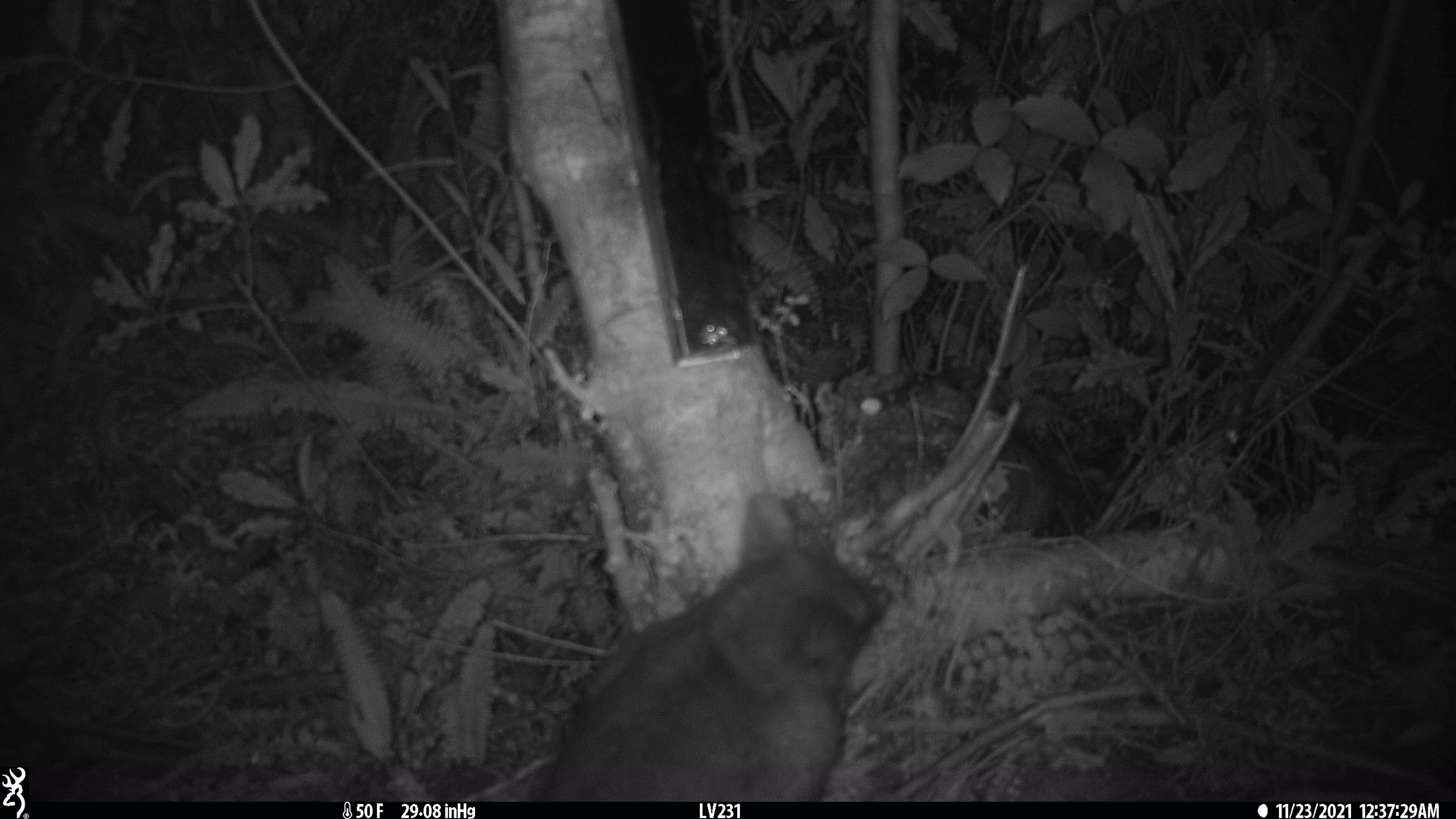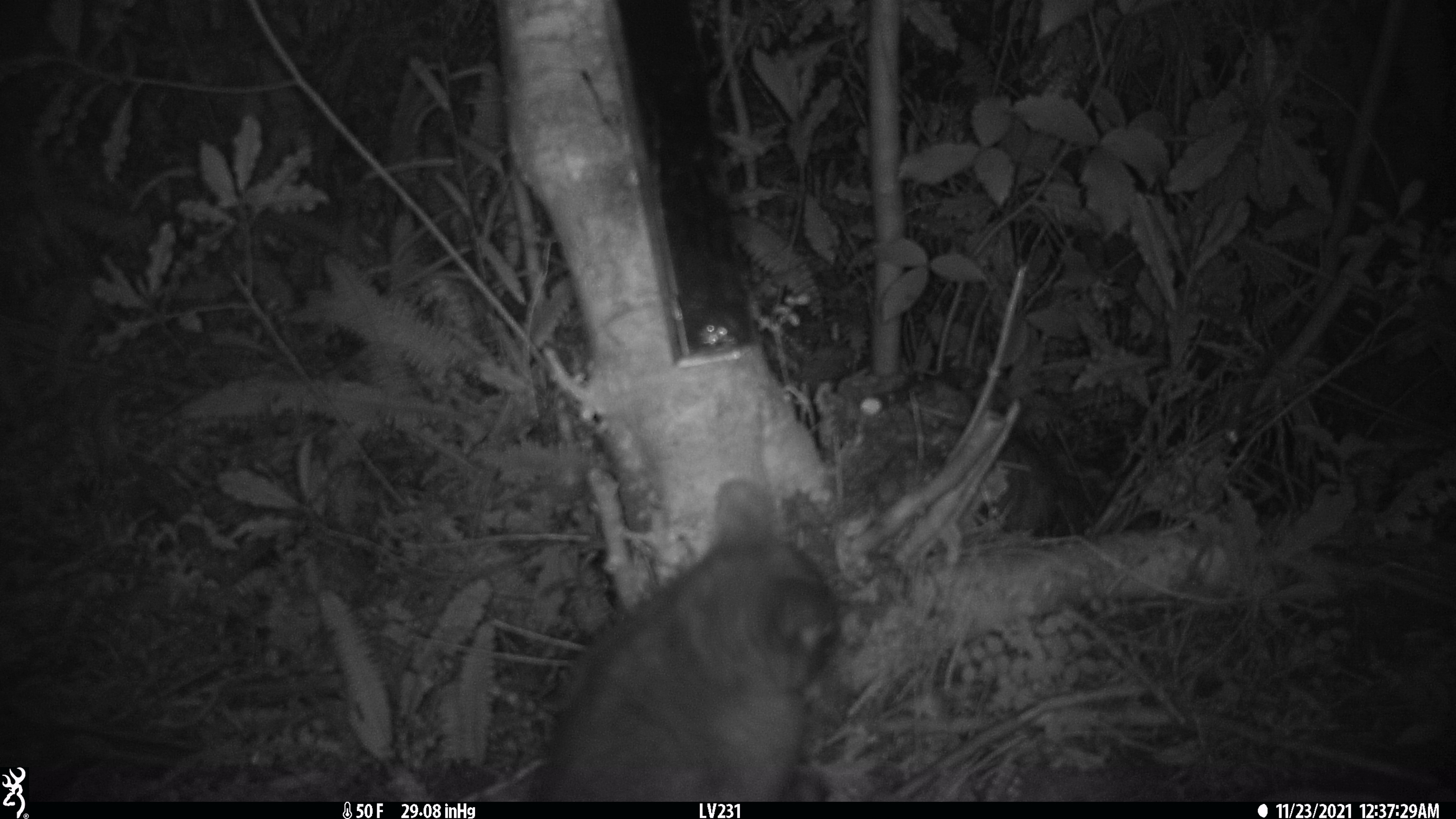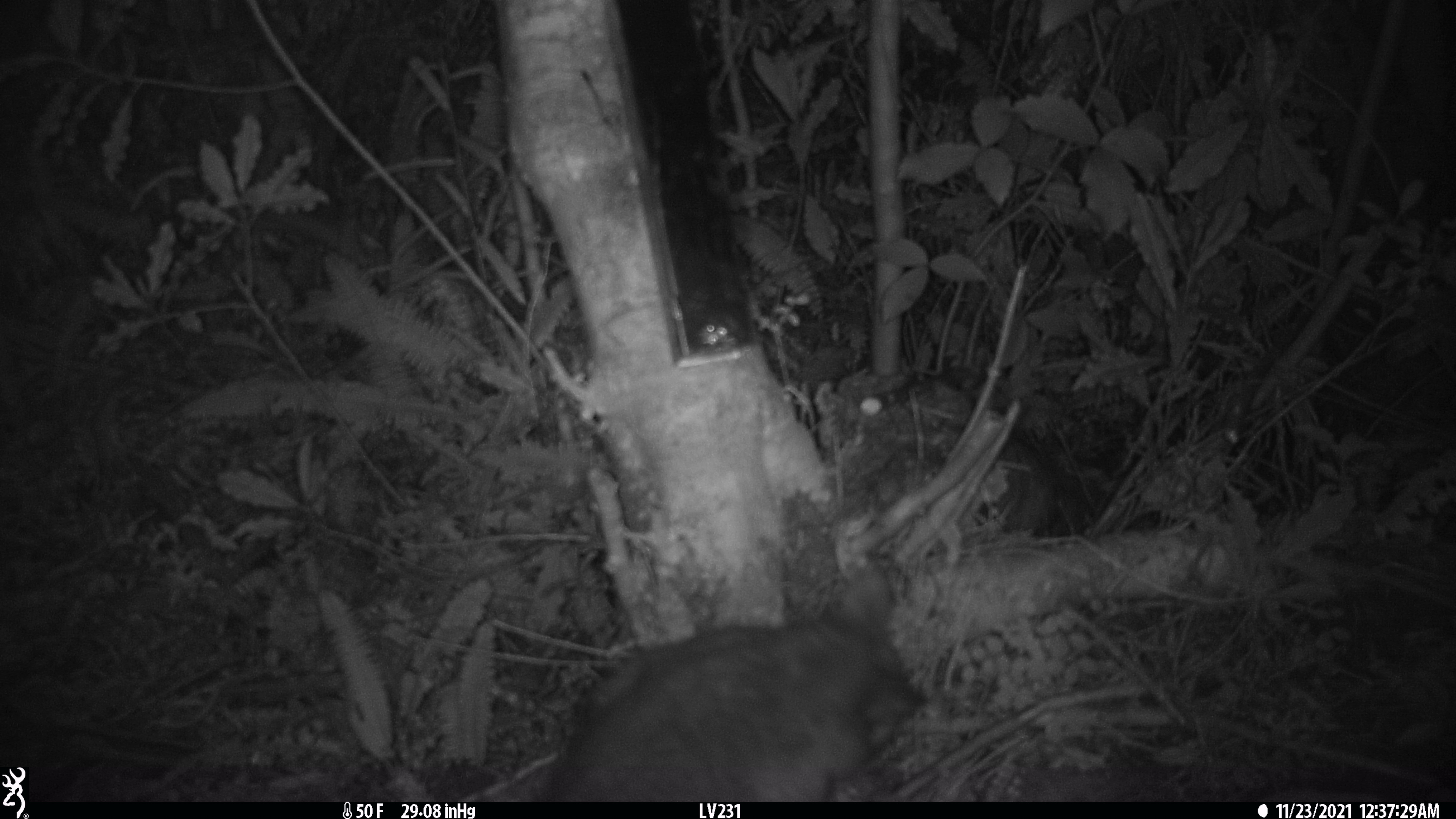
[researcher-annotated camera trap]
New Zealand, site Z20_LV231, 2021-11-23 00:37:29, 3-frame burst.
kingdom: Animalia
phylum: Chordata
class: Mammalia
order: Diprotodontia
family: Phalangeridae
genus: Trichosurus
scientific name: Trichosurus vulpecula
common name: common brushtail possum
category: possum